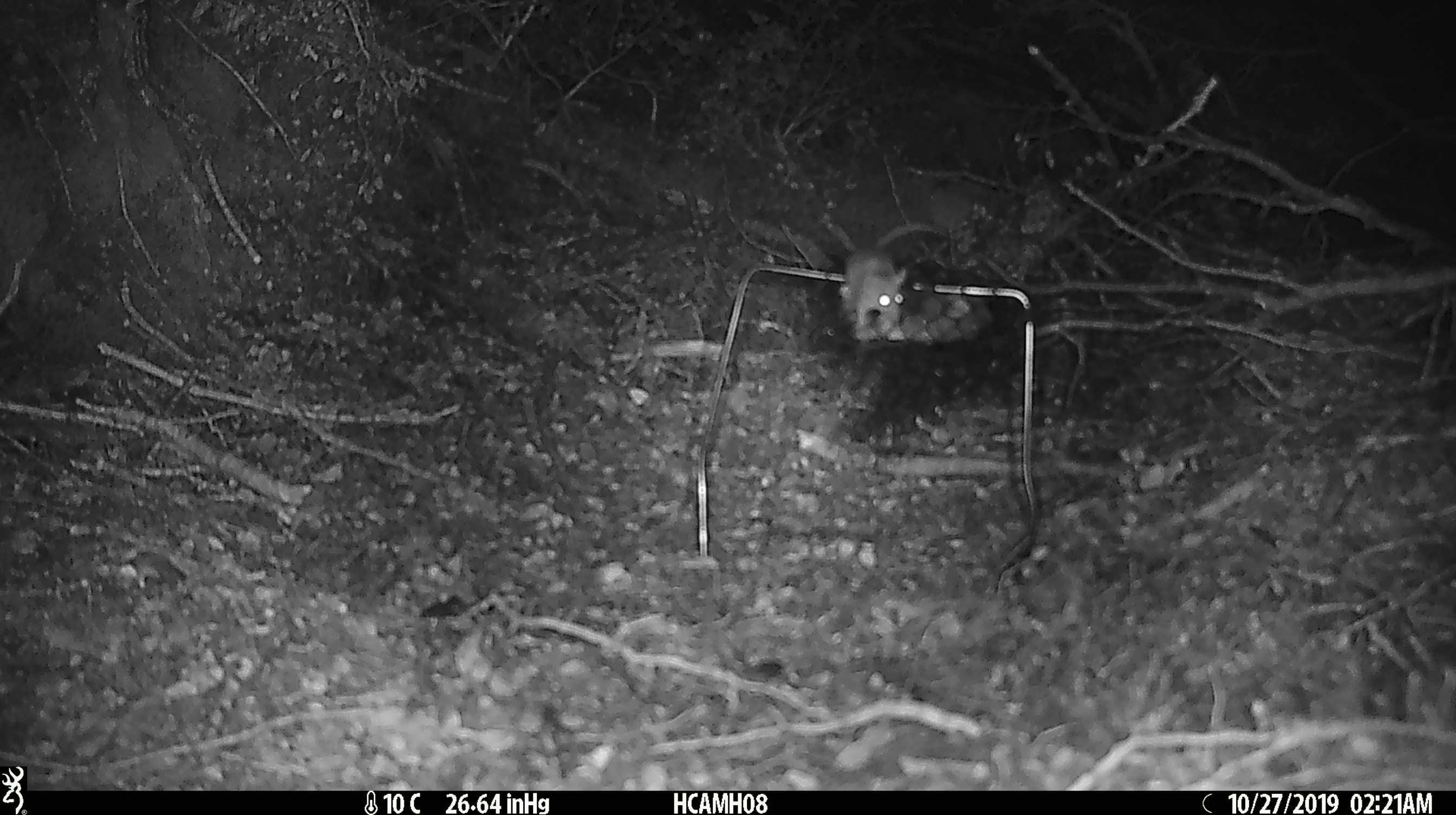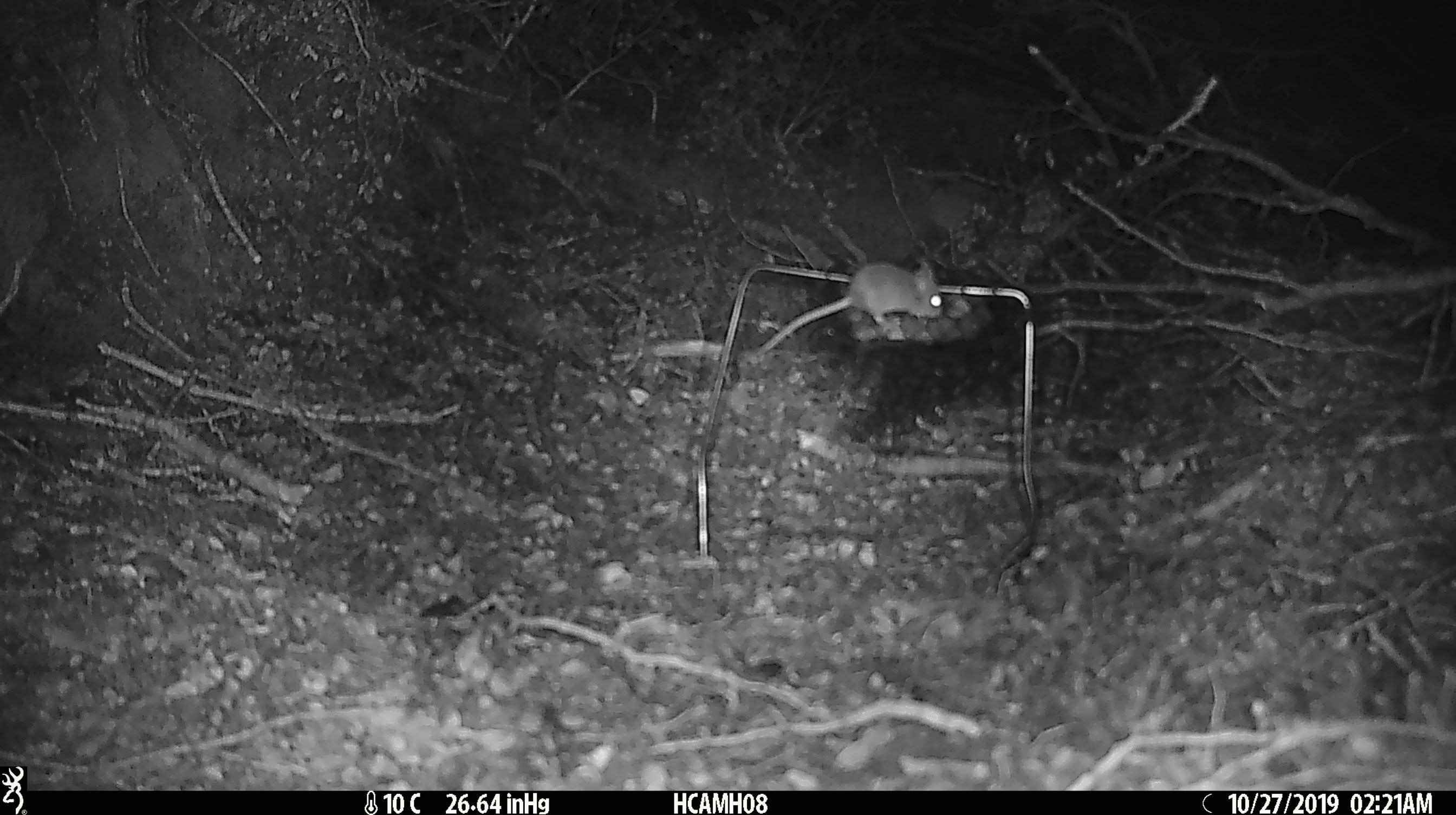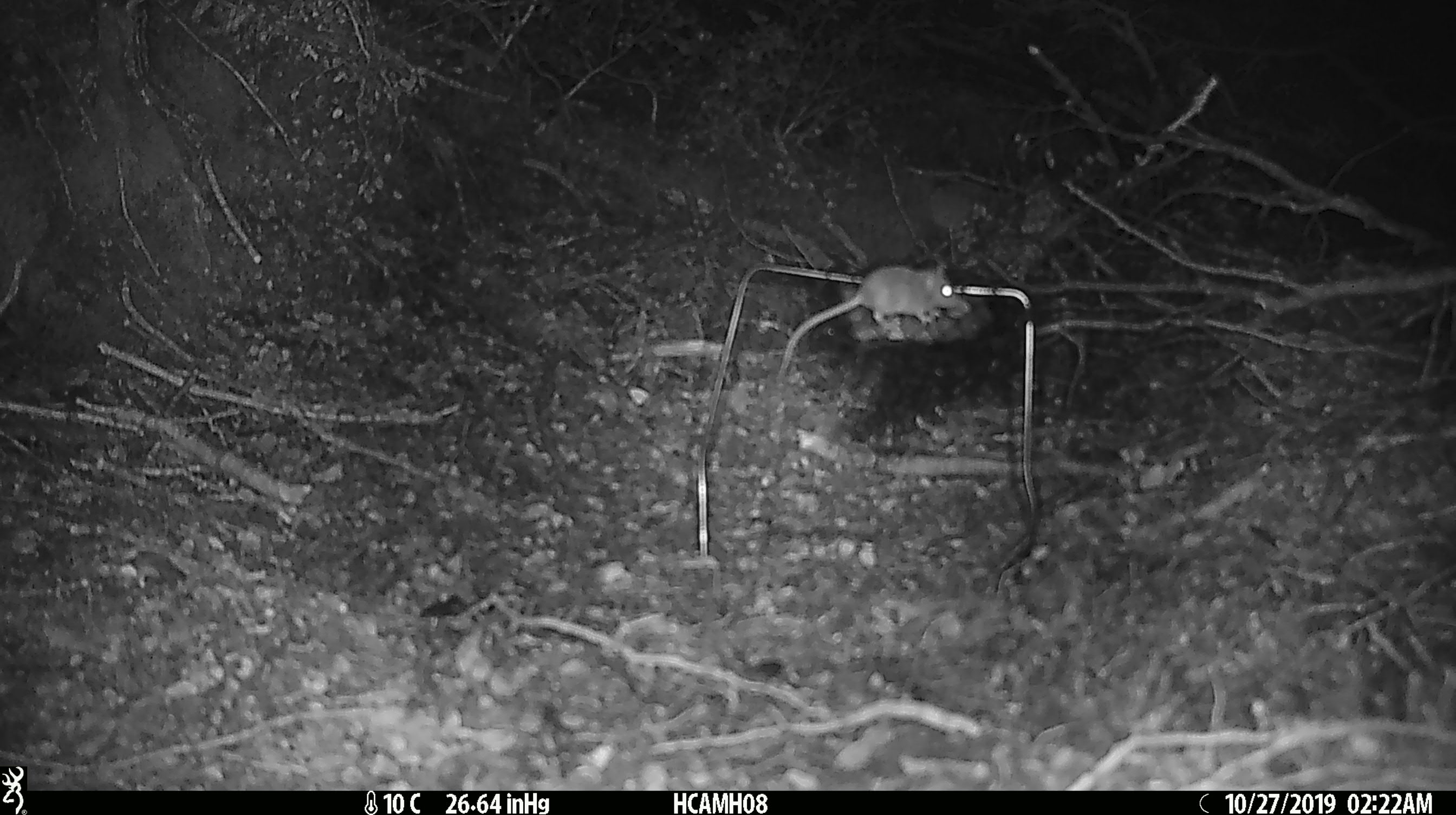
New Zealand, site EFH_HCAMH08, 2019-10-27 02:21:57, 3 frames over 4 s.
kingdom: Animalia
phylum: Chordata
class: Mammalia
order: Rodentia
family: Muridae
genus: Mus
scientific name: Mus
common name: mouse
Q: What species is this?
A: Mouse (Mus).